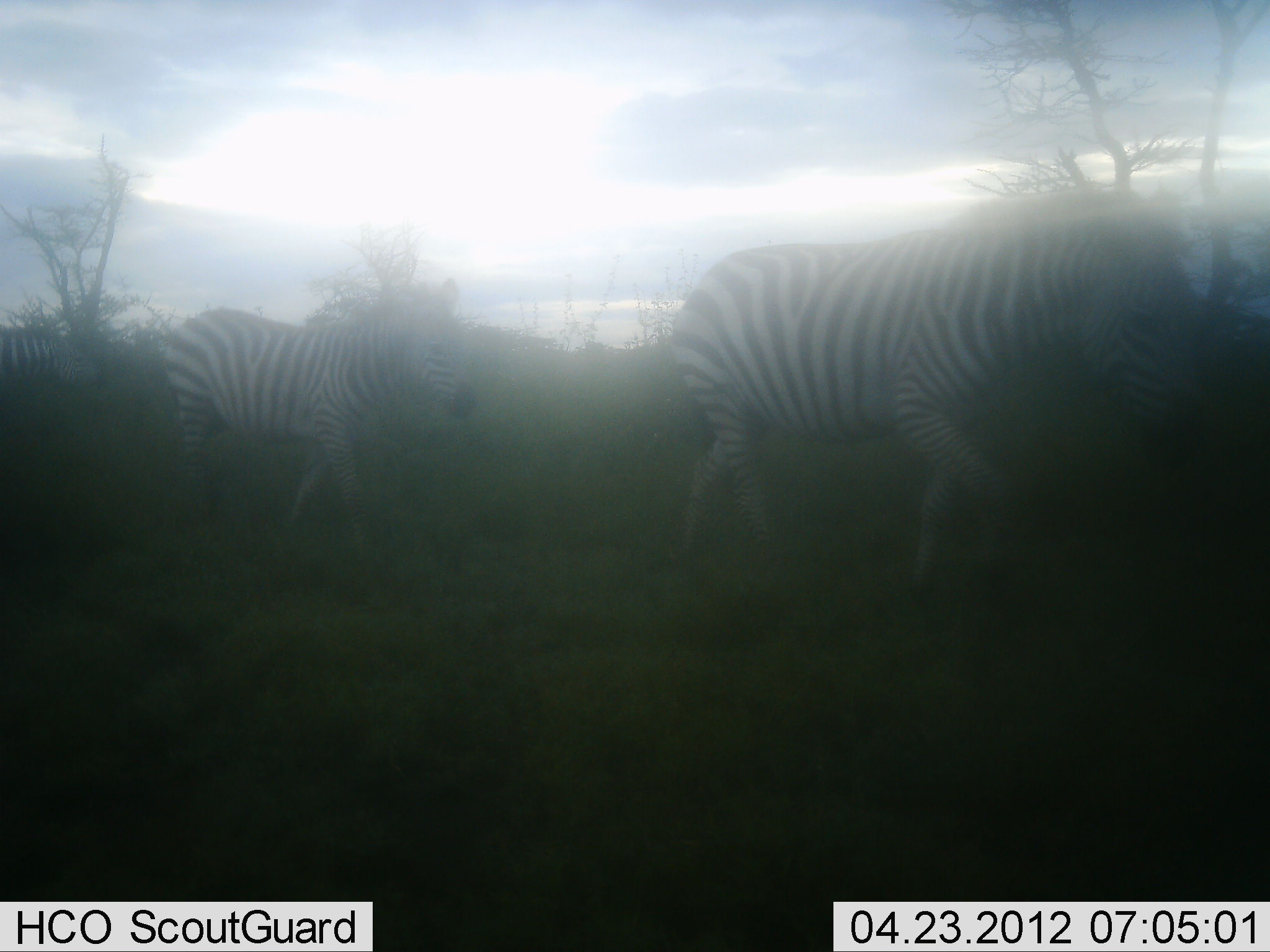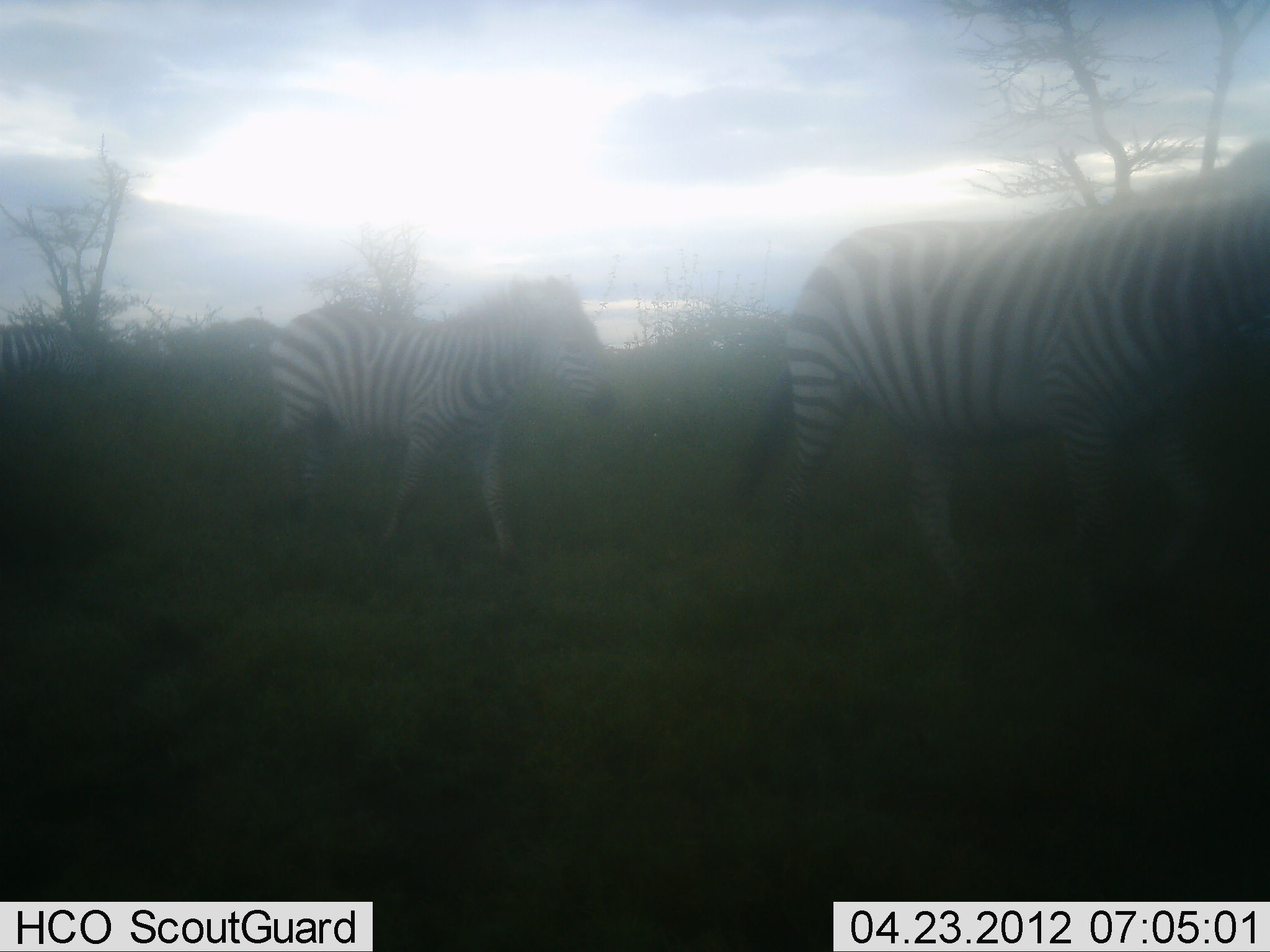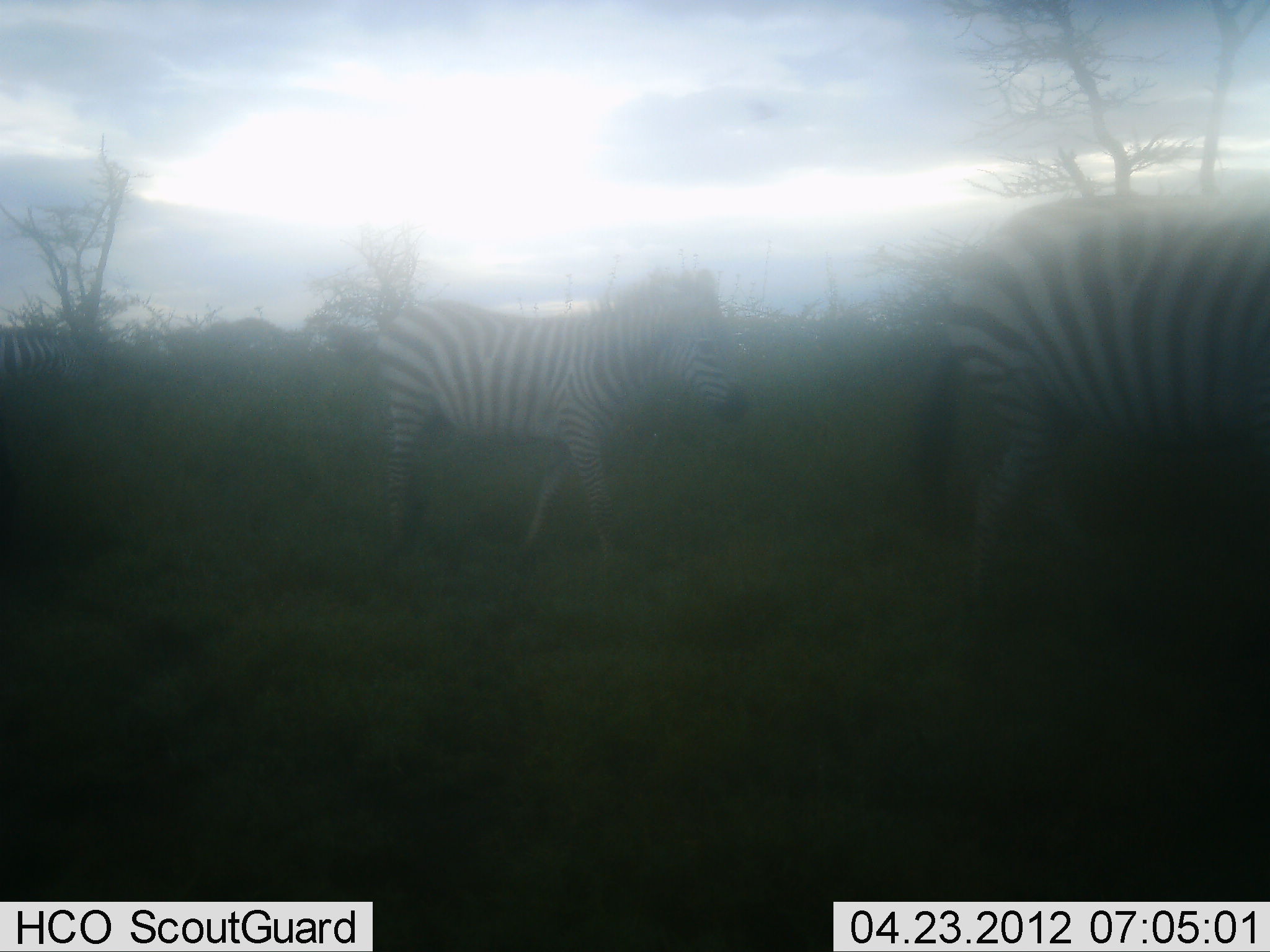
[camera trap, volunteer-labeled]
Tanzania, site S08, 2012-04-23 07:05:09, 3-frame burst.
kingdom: Animalia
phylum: Chordata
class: Mammalia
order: Perissodactyla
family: Equidae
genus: Equus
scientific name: Equus quagga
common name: plains zebra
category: zebra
Zebra (plains zebra) (Equus quagga), count 3. Behavior (volunteer vote fractions): standing 22%, resting 0%, moving 100%, interacting 0%. Young present (vote fraction): 7%. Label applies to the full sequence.